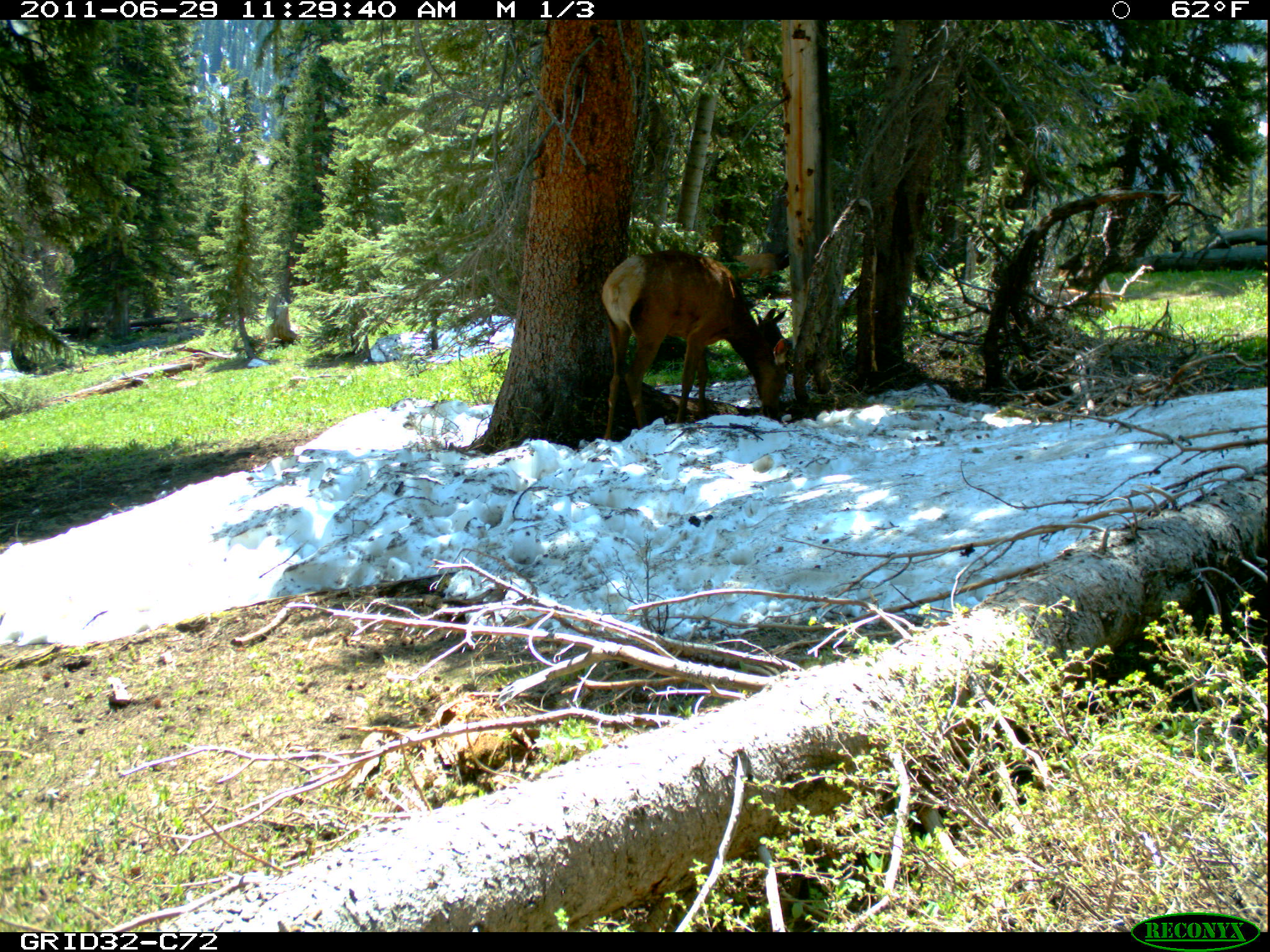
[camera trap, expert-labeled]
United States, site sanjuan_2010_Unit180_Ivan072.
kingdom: Animalia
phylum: Chordata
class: Mammalia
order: Artiodactyla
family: Cervidae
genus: Cervus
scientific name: Cervus elaphus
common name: red deer